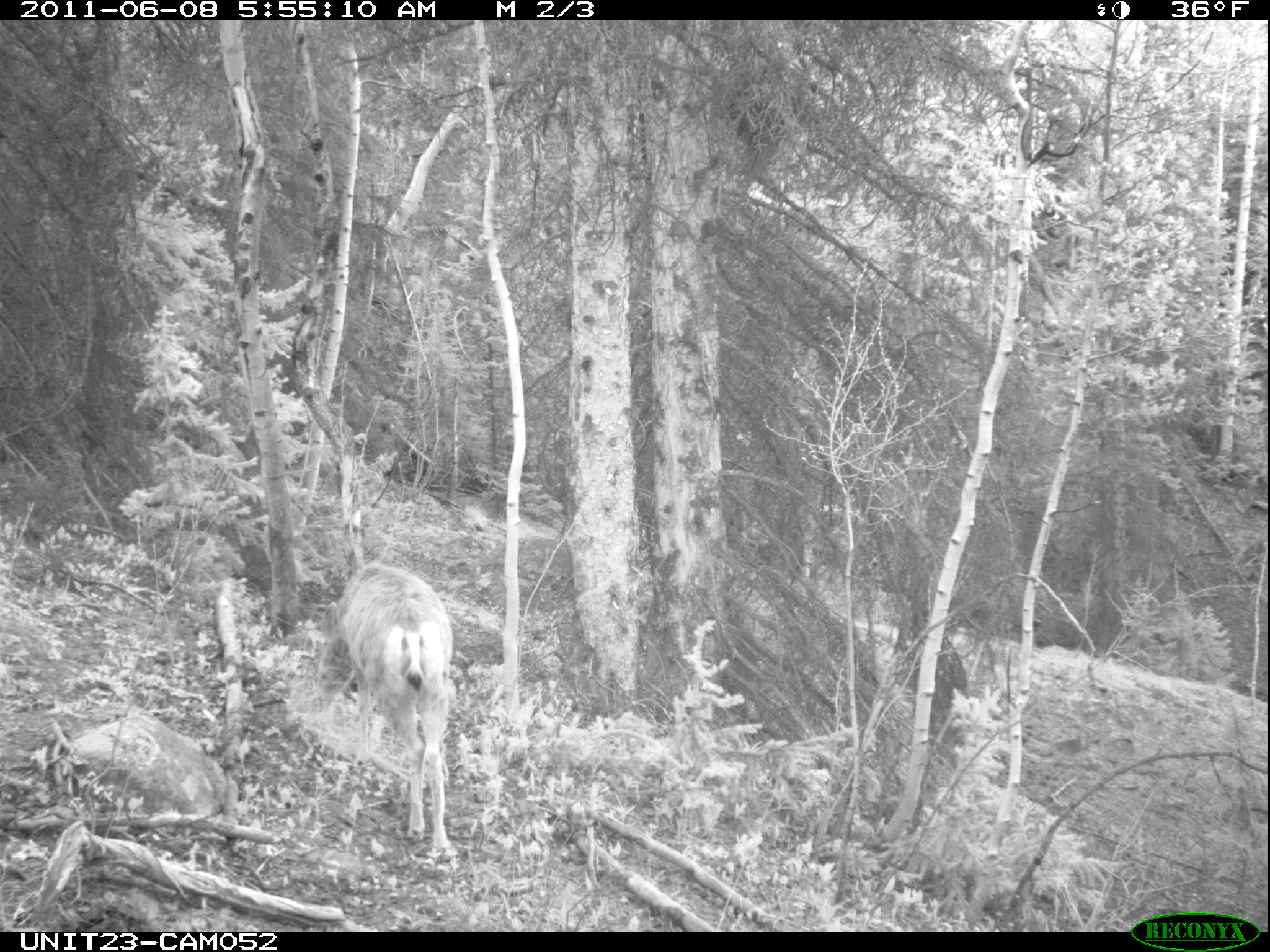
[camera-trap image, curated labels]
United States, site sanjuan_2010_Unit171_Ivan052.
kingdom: Animalia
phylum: Chordata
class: Mammalia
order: Artiodactyla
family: Cervidae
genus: Odocoileus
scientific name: Odocoileus hemionus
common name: mule deer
Odocoileus hemionus (mule deer).